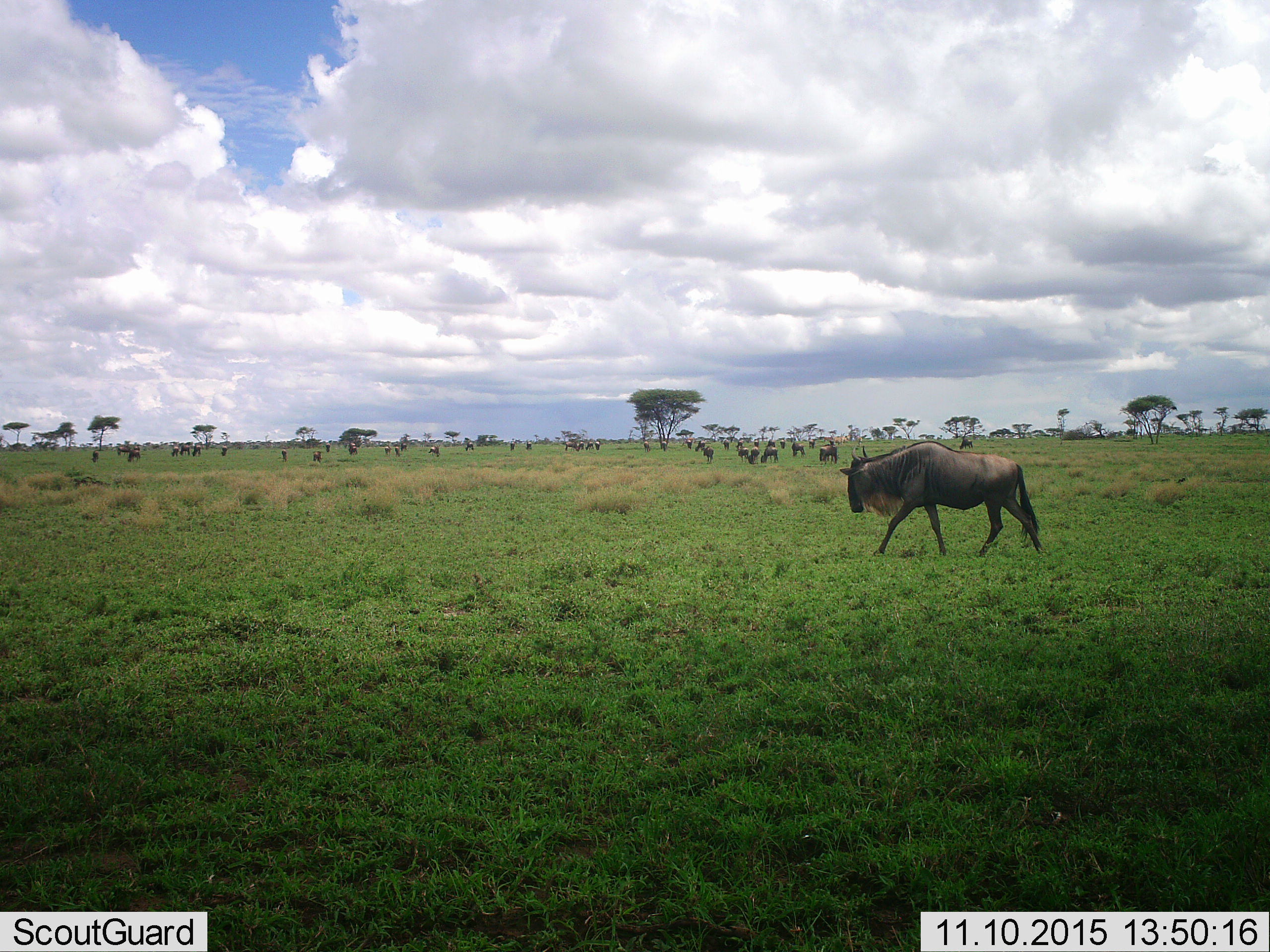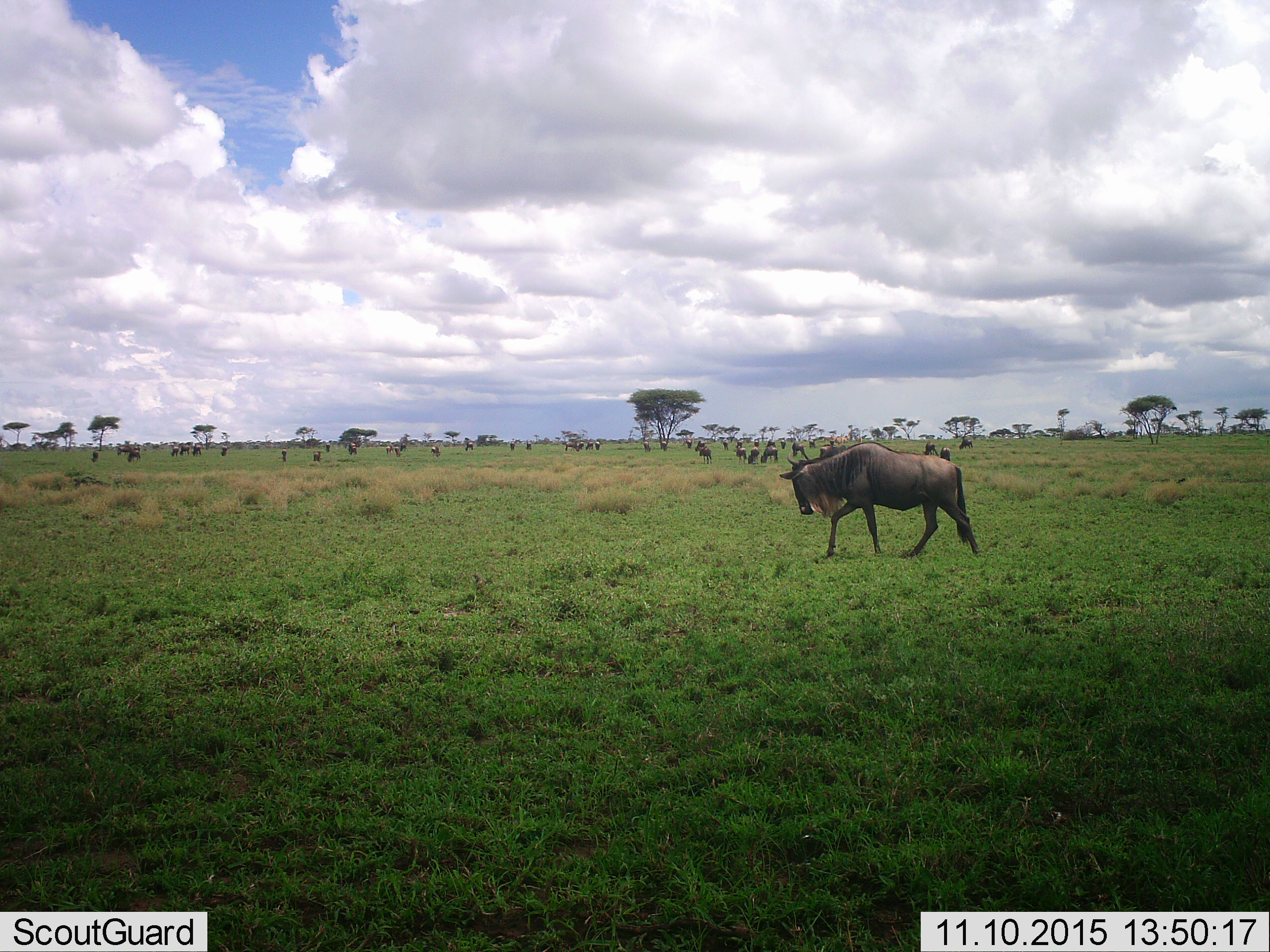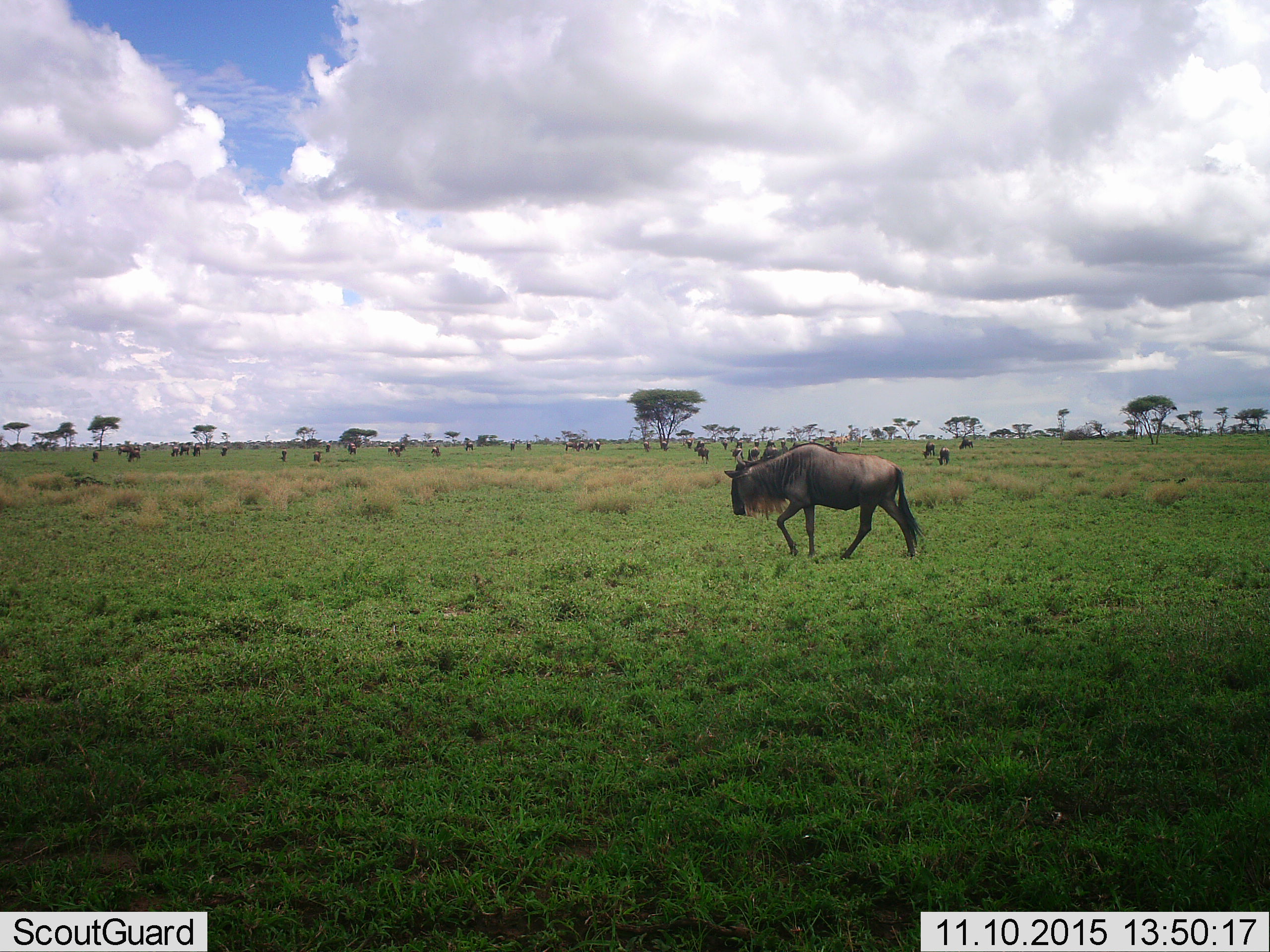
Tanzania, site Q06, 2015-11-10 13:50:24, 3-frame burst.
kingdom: Animalia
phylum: Chordata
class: Mammalia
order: Artiodactyla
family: Bovidae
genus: Connochaetes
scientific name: Connochaetes taurinus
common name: blue wildebeest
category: wildebeest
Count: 51+.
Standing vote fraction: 38%.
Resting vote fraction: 12%.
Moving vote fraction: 75%.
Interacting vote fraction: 12%.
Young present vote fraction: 12%.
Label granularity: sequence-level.